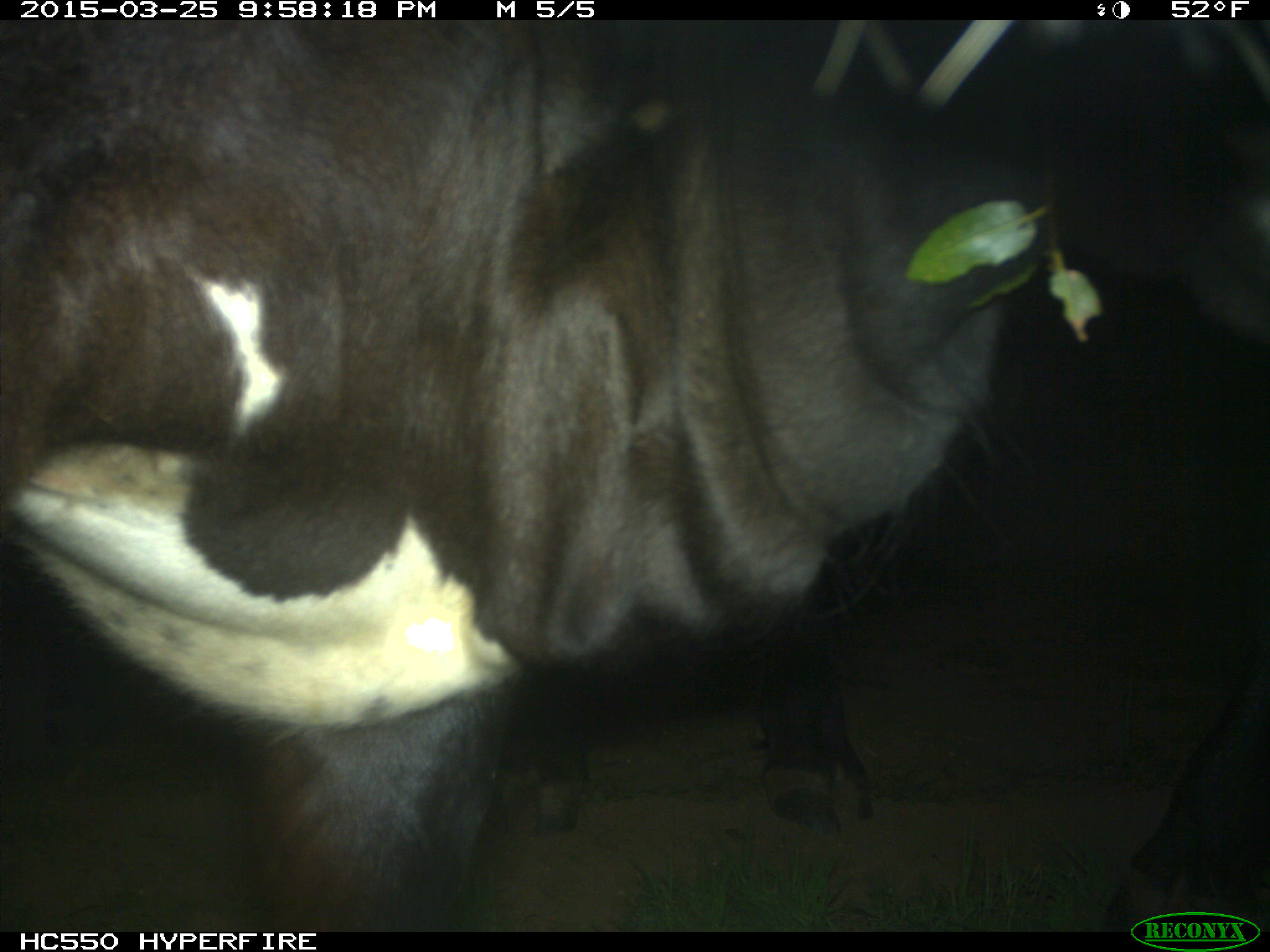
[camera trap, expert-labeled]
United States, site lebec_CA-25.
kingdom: Animalia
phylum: Chordata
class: Mammalia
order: Artiodactyla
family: Bovidae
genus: Bos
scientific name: Bos taurus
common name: domestic cow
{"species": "Bos taurus (domestic cow)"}